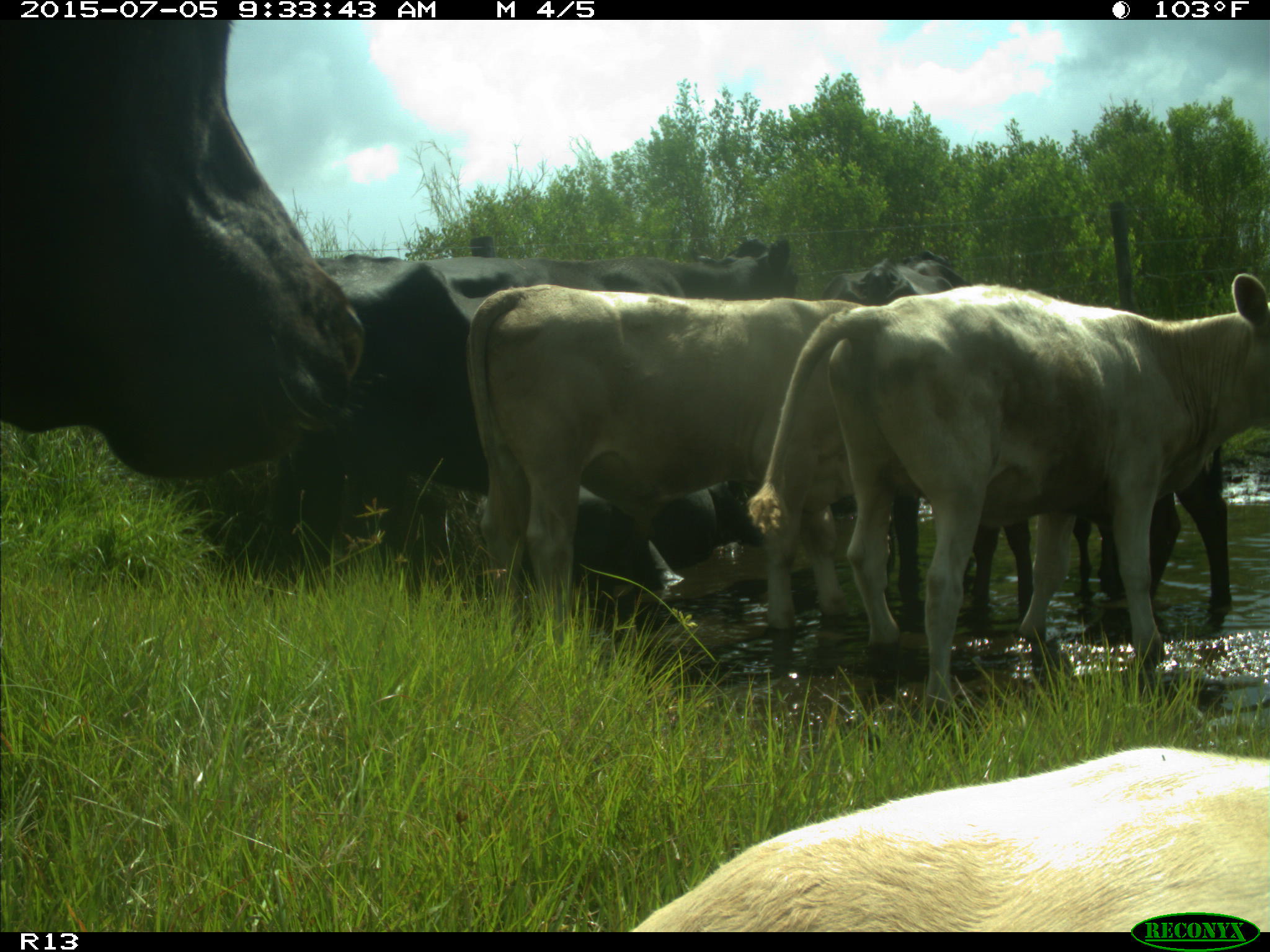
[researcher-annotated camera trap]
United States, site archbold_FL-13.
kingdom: Animalia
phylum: Chordata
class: Mammalia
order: Artiodactyla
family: Bovidae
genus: Bos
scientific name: Bos taurus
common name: domestic cow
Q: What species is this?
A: Bos taurus (domestic cow).